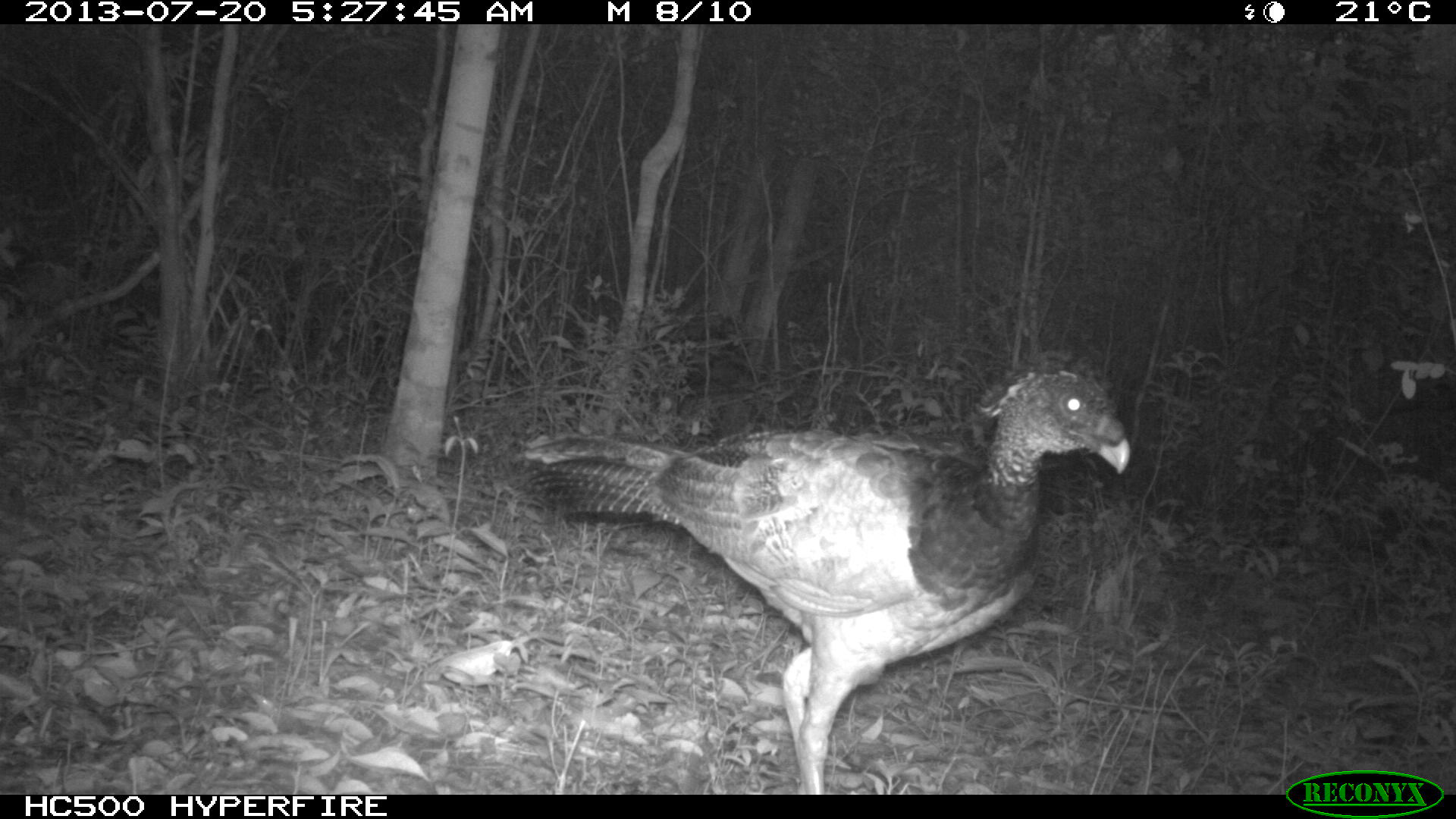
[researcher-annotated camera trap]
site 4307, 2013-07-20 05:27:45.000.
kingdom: Animalia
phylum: Chordata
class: Aves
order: Galliformes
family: Cracidae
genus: Crax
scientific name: Crax rubra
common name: great curassow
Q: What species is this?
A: Crax rubra (great curassow).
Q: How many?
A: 1.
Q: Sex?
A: Female.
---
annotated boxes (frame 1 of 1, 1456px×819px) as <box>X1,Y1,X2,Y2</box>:
crax rubra: <box>519,351,1128,791</box>